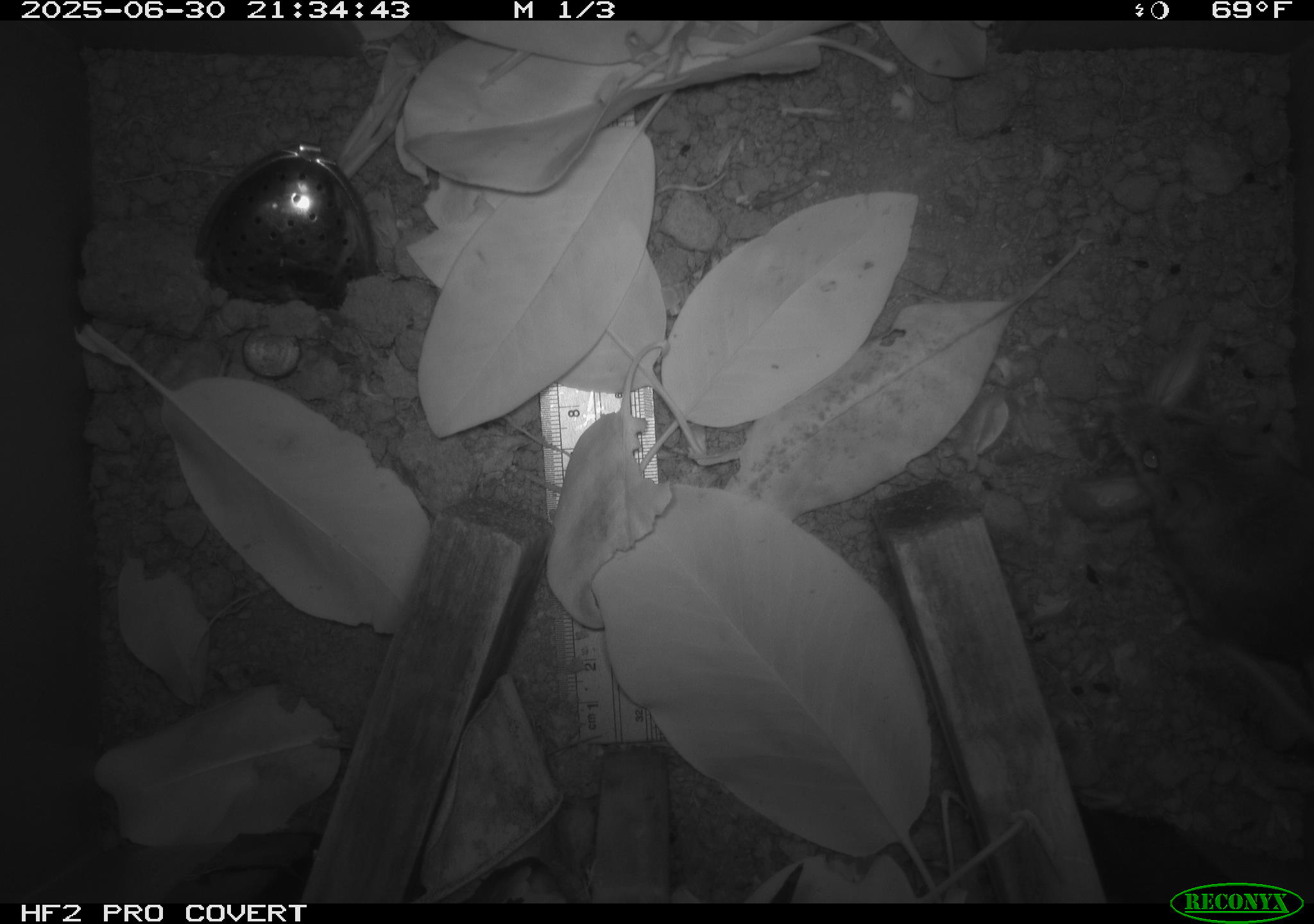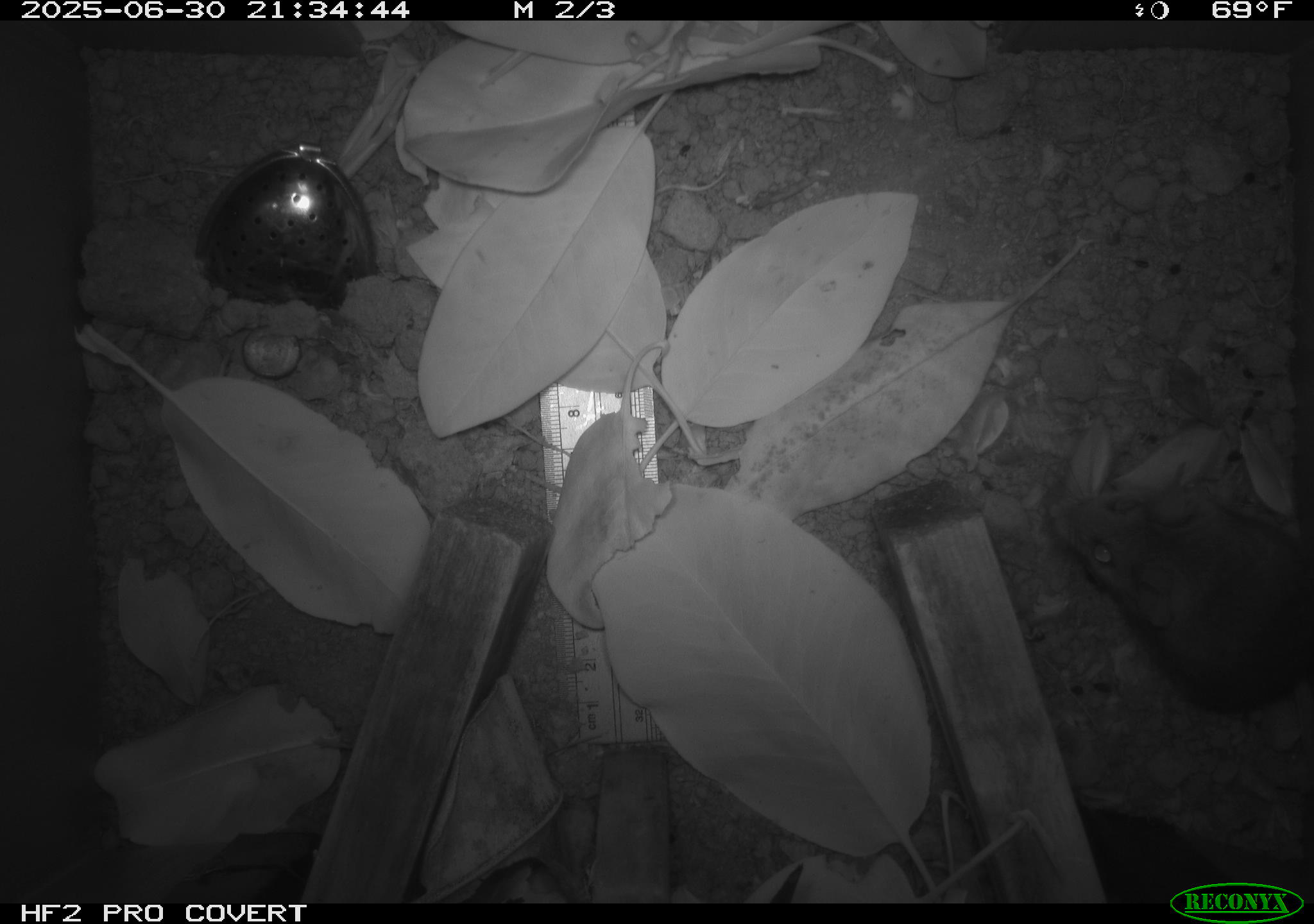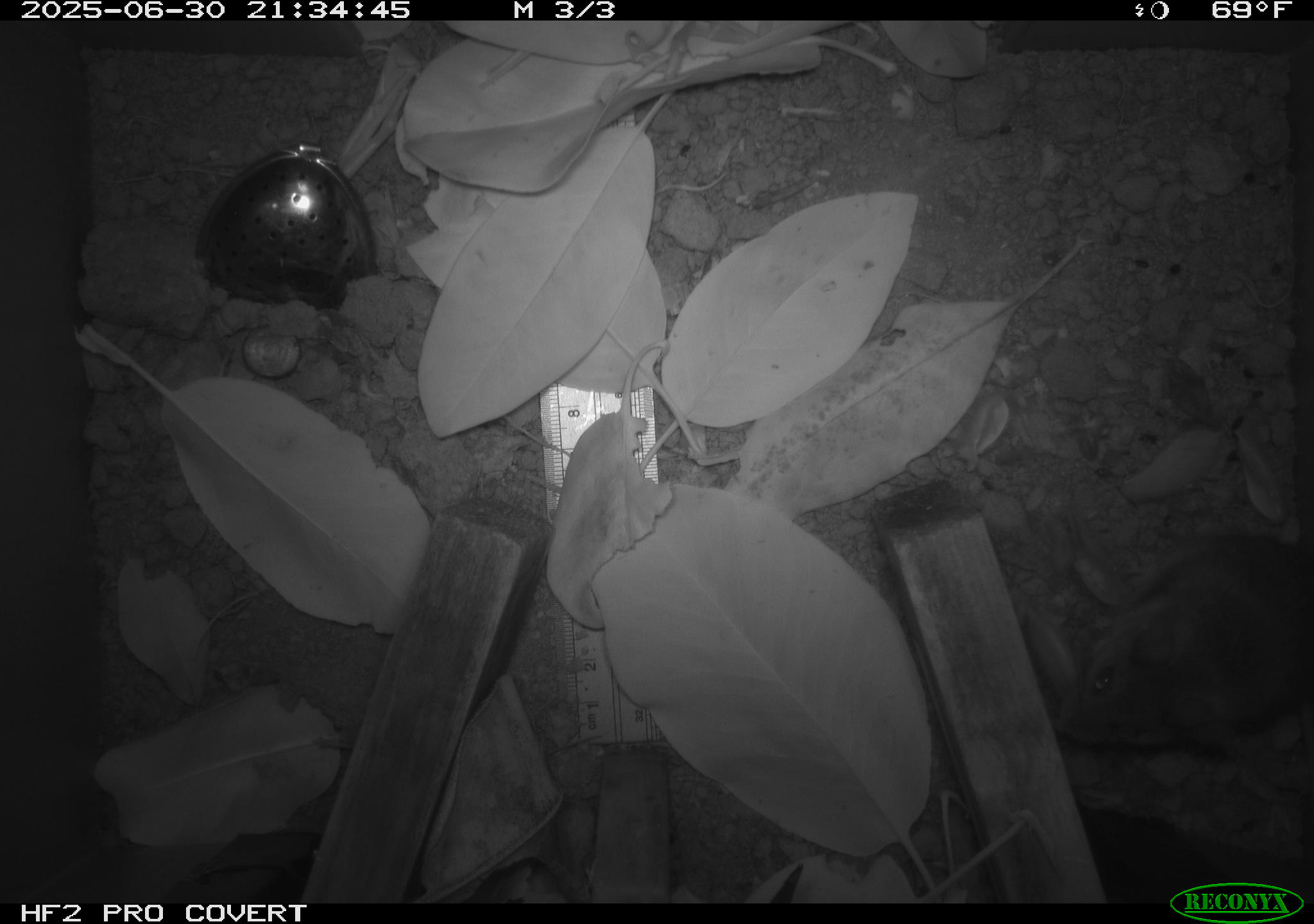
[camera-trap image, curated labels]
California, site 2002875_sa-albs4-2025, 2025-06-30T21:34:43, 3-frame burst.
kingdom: Animalia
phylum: Chordata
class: Mammalia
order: Rodentia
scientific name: Rodentia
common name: mouse species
Mouse species (Rodentia).